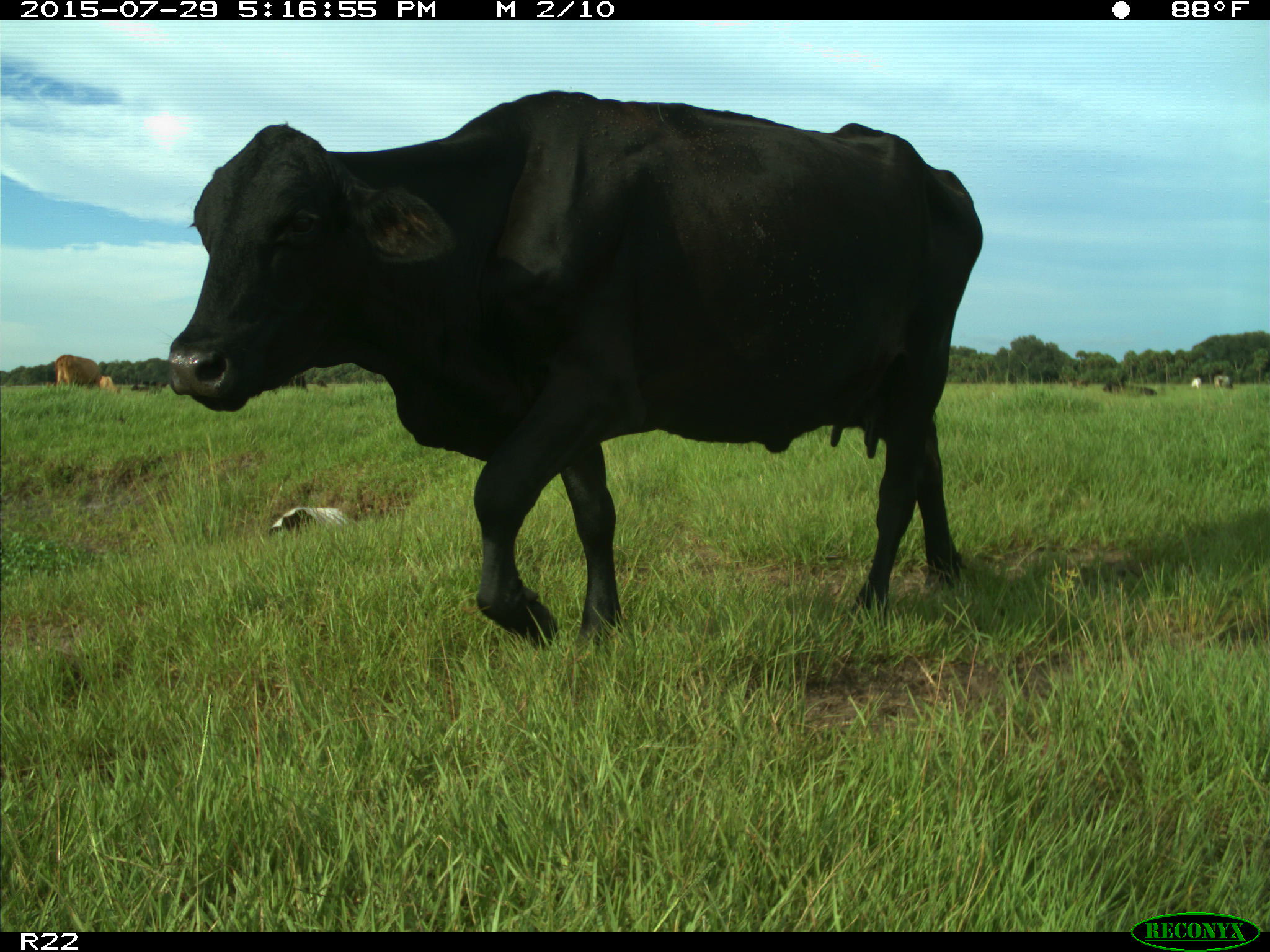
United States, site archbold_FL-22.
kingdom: Animalia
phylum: Chordata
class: Mammalia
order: Artiodactyla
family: Bovidae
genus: Bos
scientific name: Bos taurus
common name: domestic cow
Bos taurus (domestic cow).